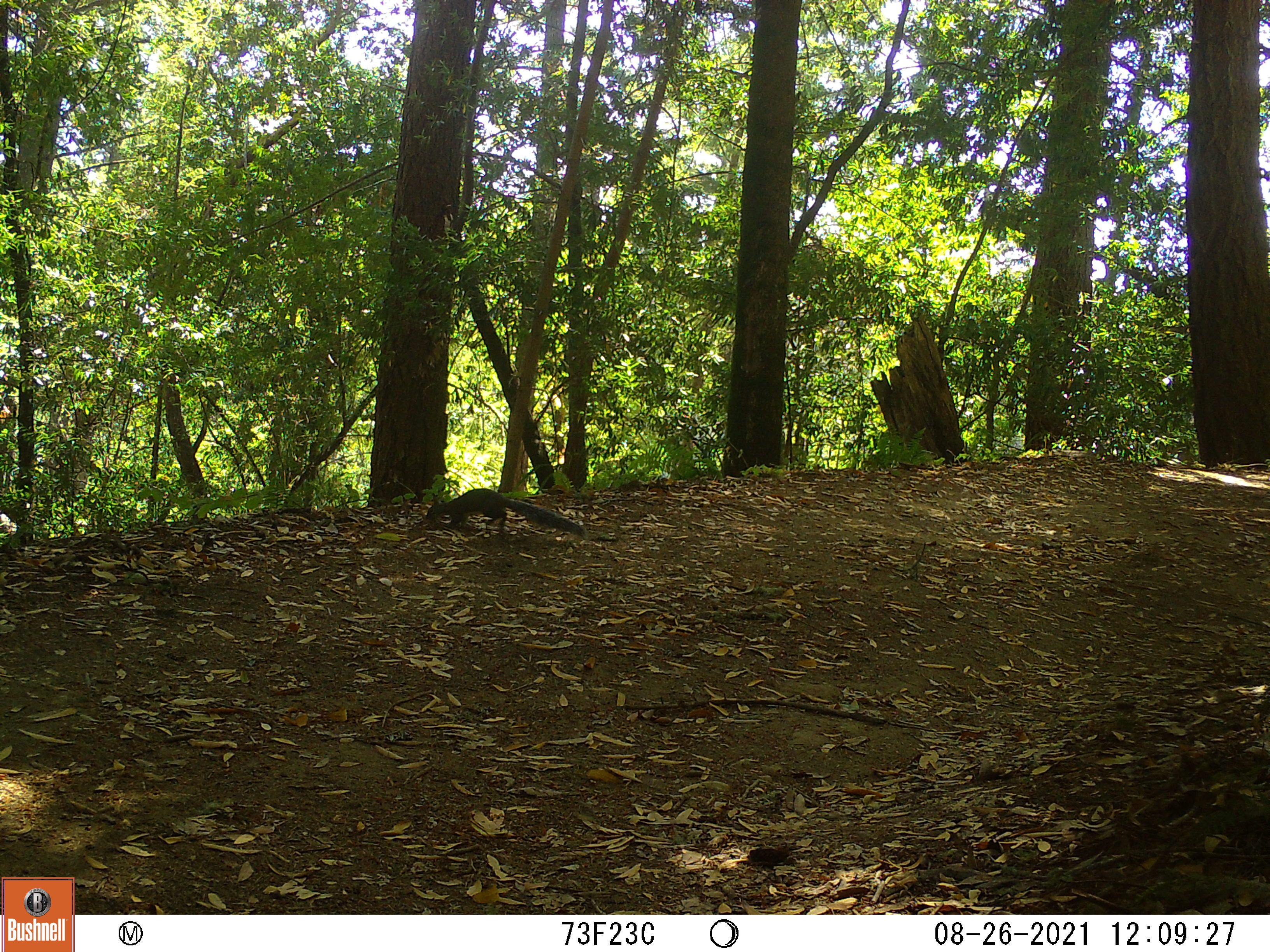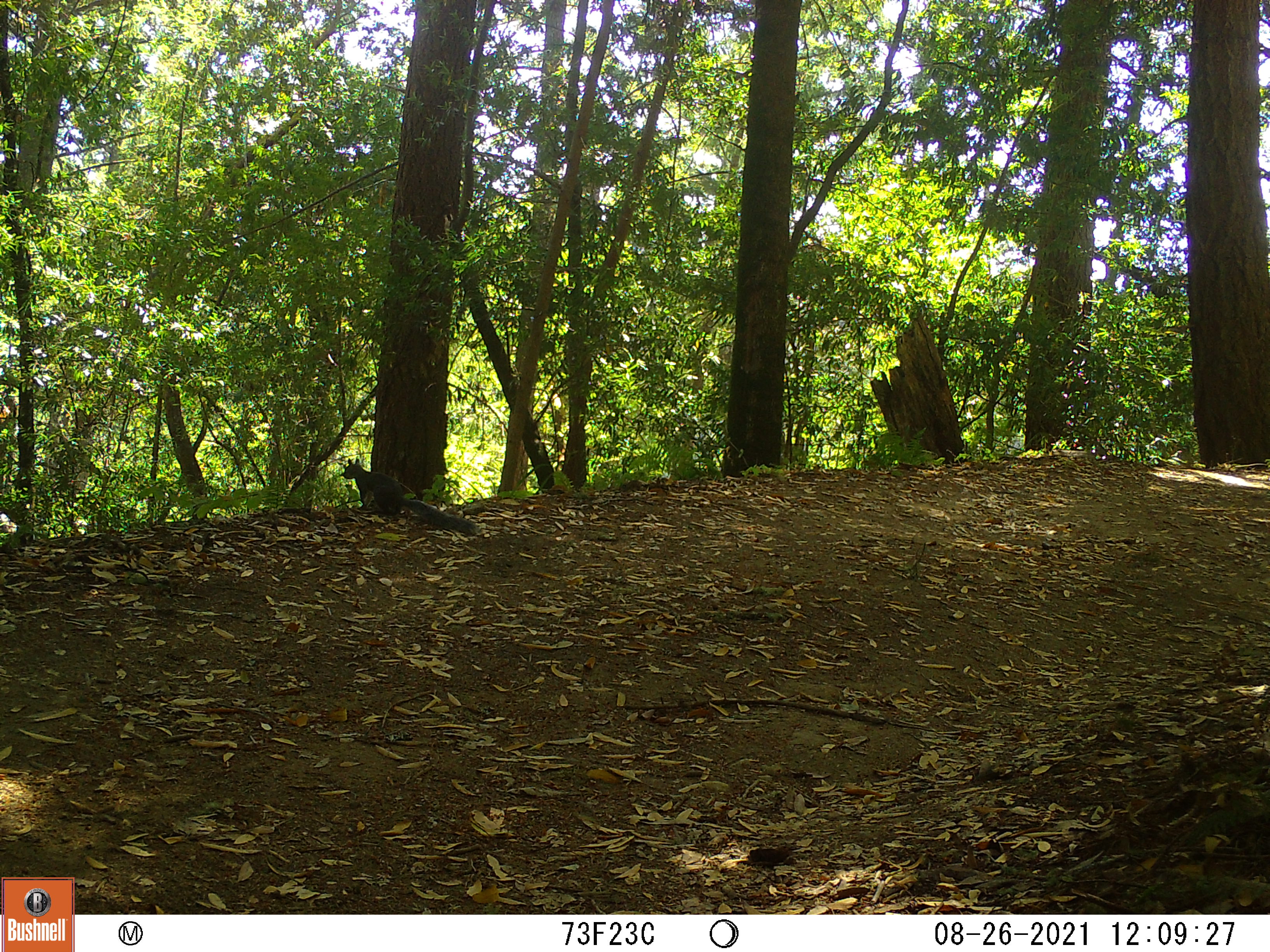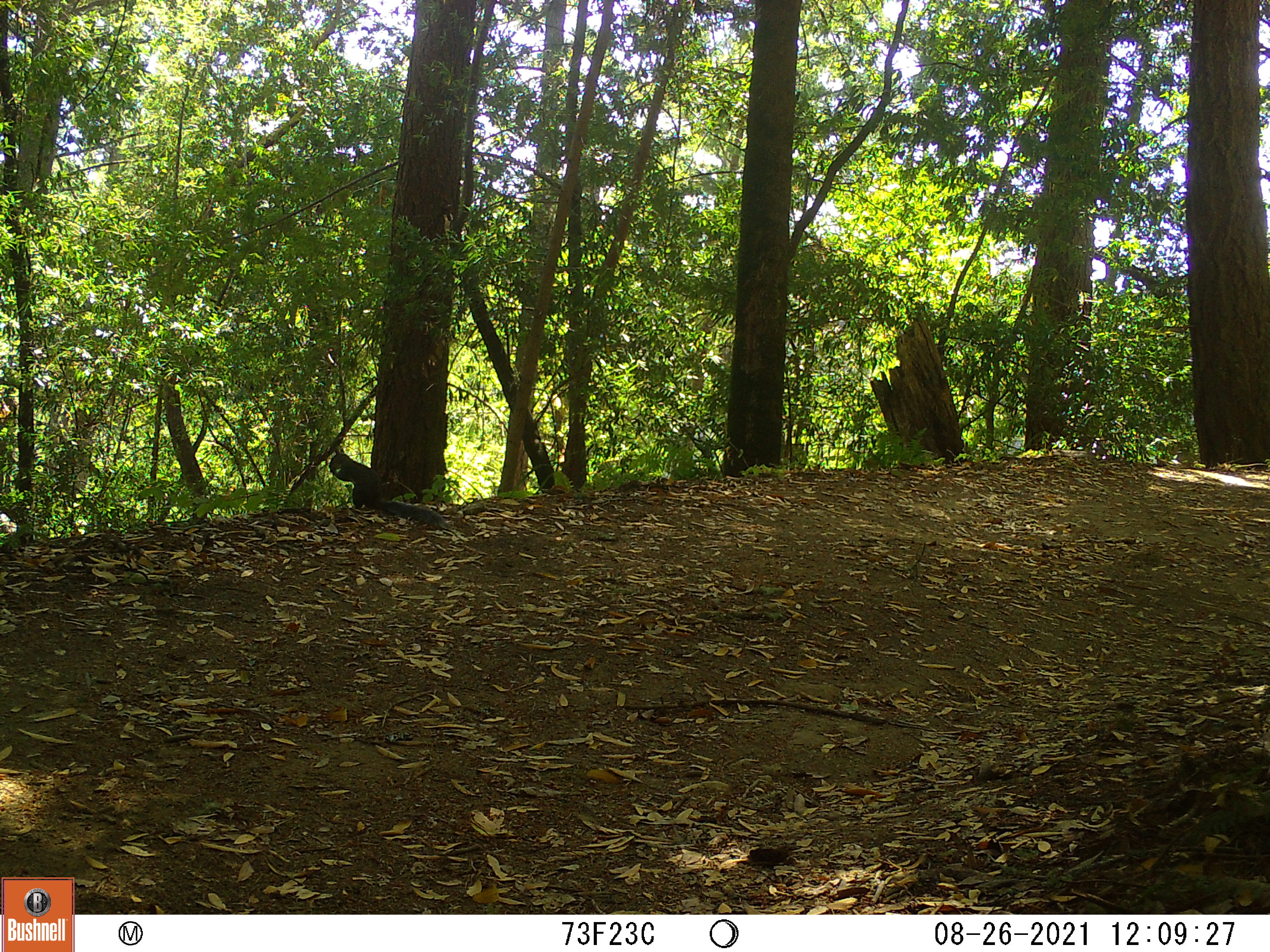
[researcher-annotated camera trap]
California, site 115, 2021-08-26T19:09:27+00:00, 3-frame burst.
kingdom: Animalia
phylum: Chordata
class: Mammalia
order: Rodentia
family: Sciuridae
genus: Sciurus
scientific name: Sciurus griseus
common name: western gray squirrel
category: western grey squirrel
Western grey squirrel (western gray squirrel) (Sciurus griseus).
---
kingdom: Animalia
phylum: Chordata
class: Mammalia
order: Rodentia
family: Sciuridae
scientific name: Sciuridae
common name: squirrel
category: unknown squirrel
Unknown squirrel (squirrel) (Sciuridae).